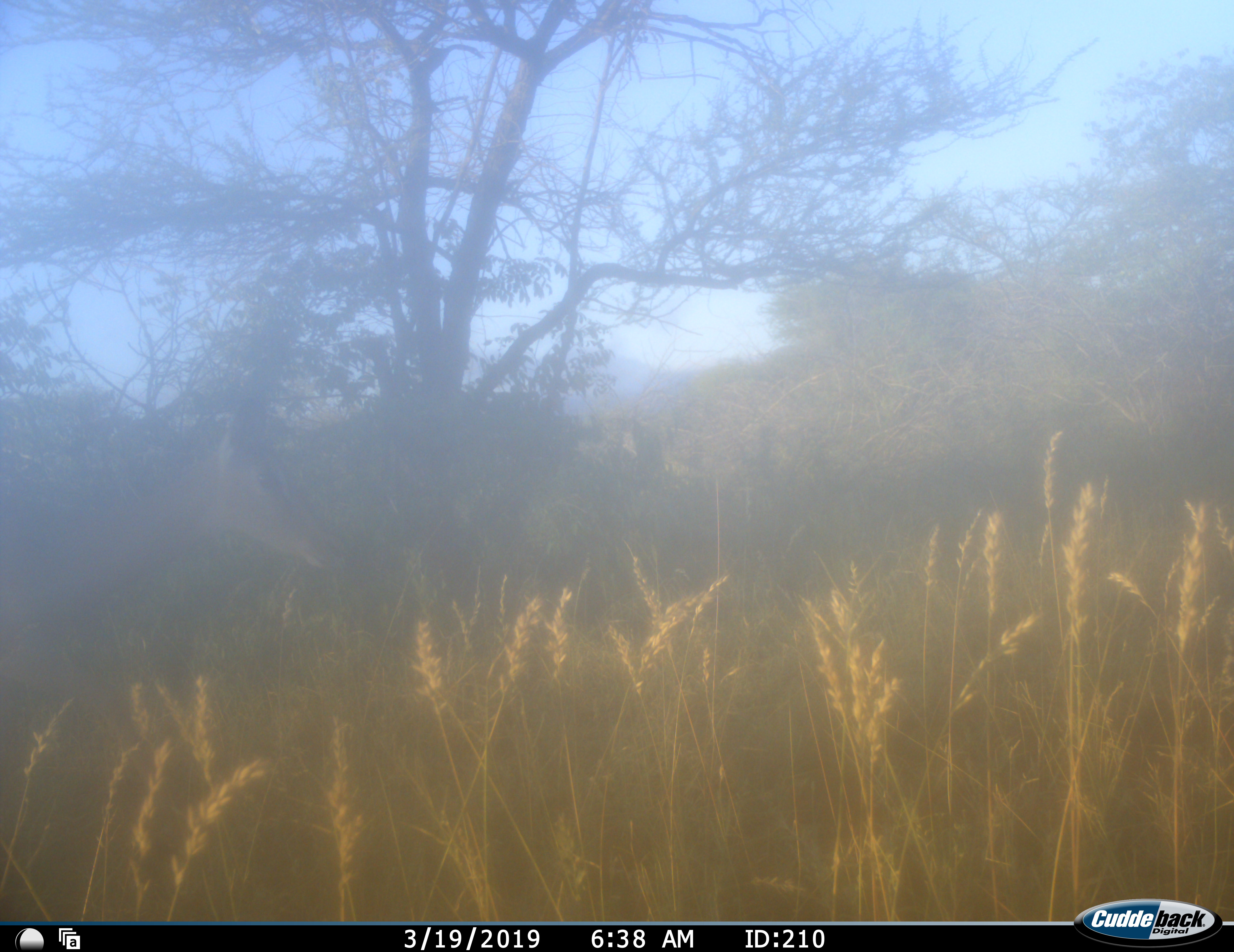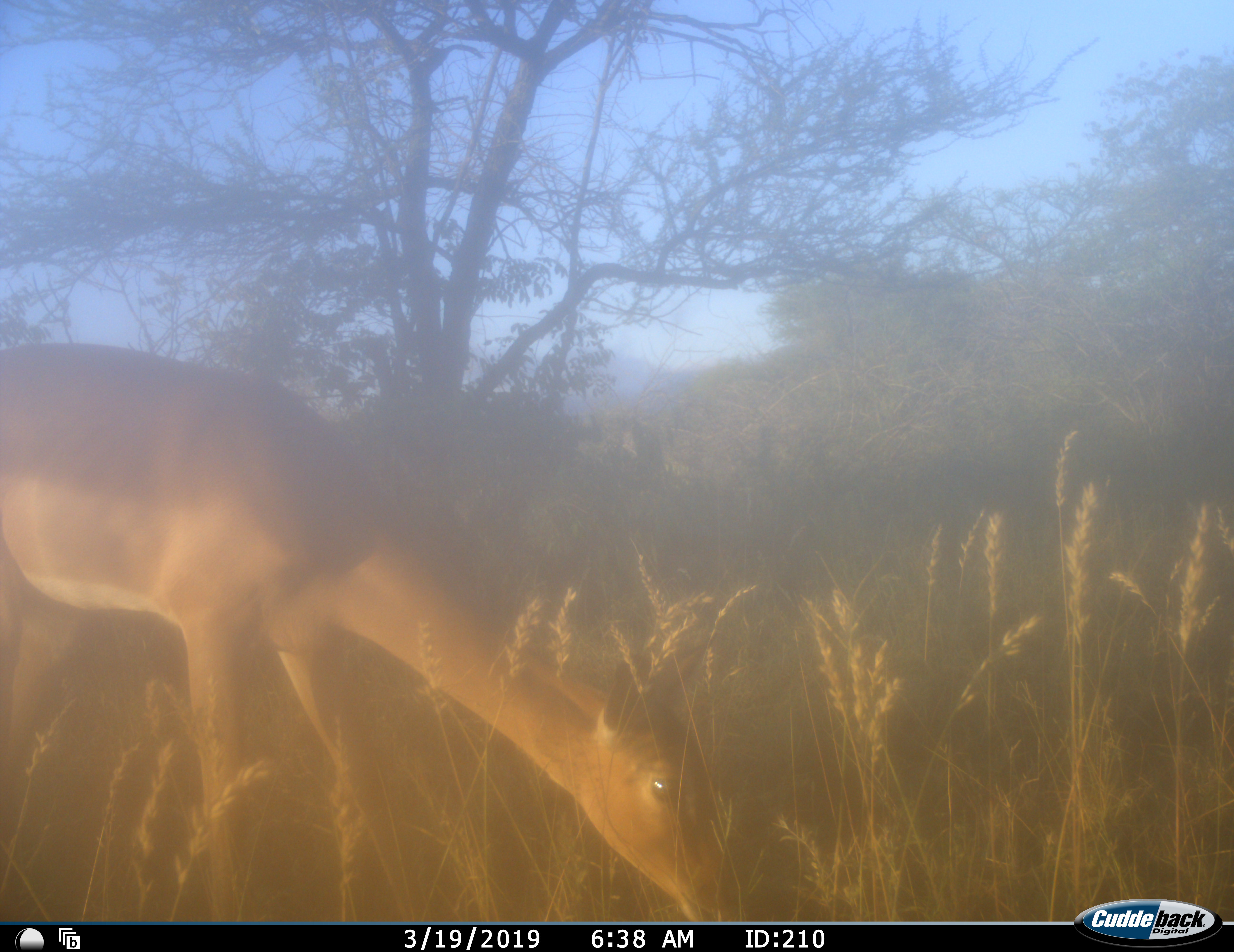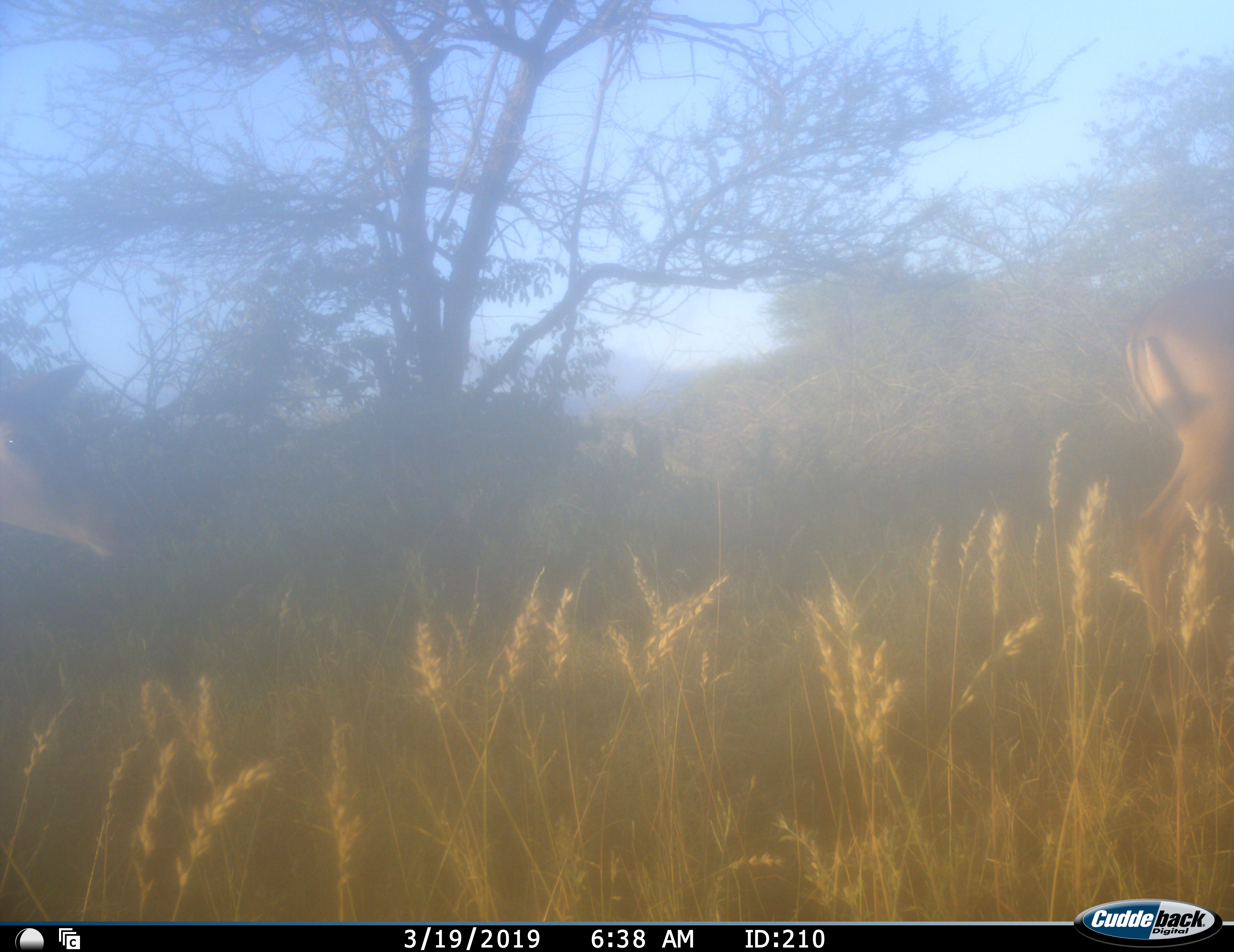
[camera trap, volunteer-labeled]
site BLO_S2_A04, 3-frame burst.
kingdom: Animalia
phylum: Chordata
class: Mammalia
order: Artiodactyla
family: Bovidae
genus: Aepyceros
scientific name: Aepyceros melampus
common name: impala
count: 2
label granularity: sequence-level